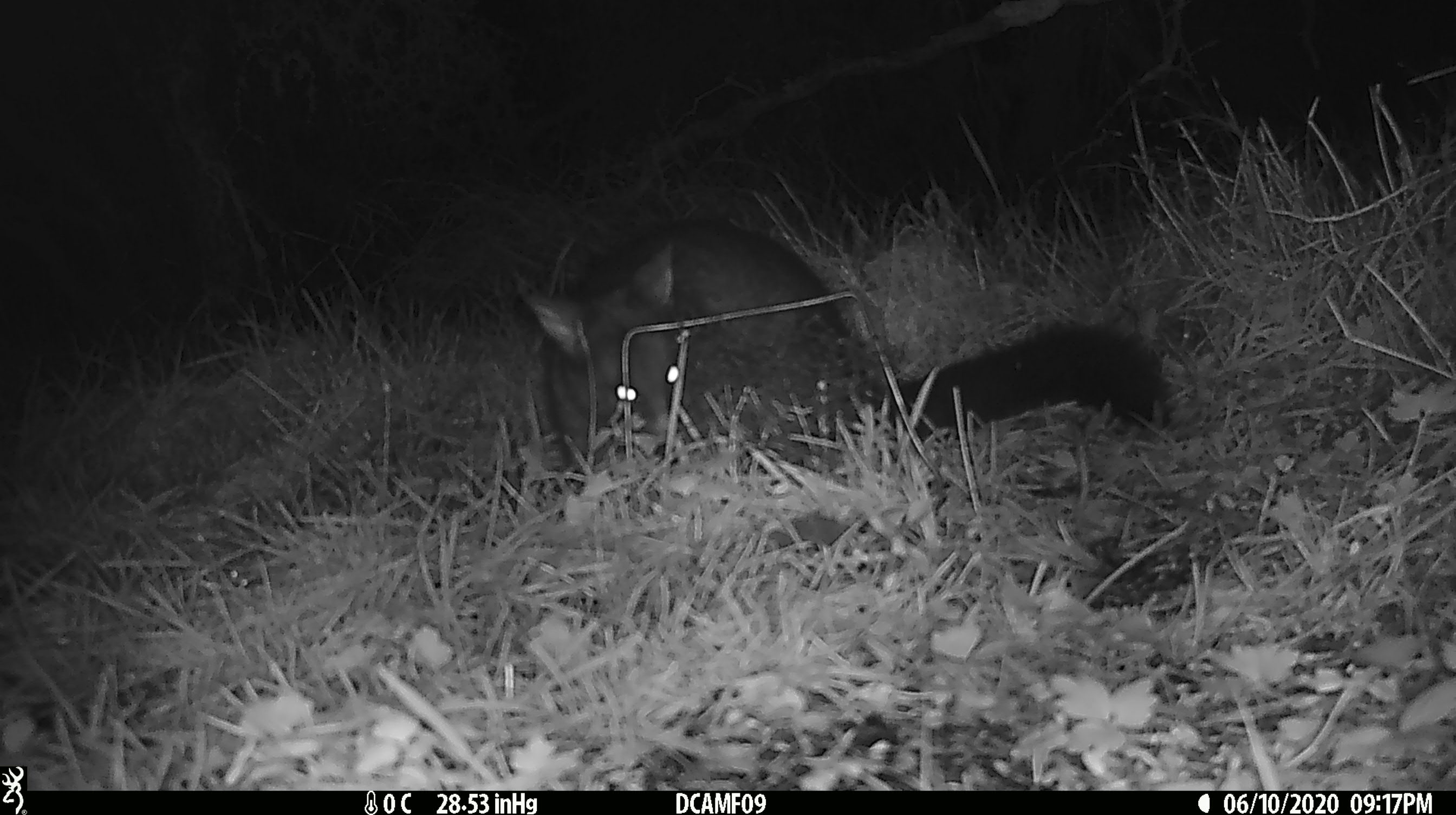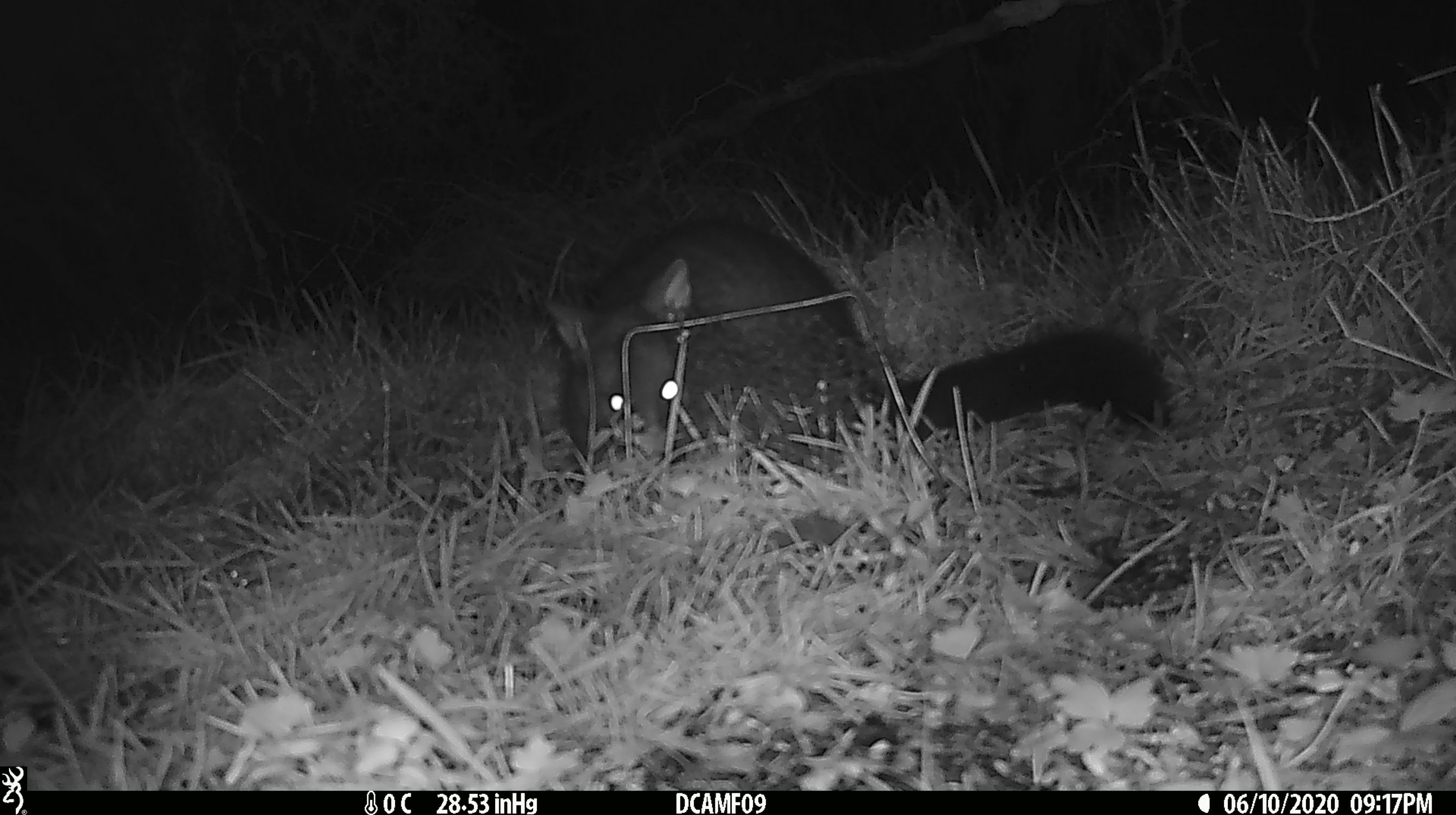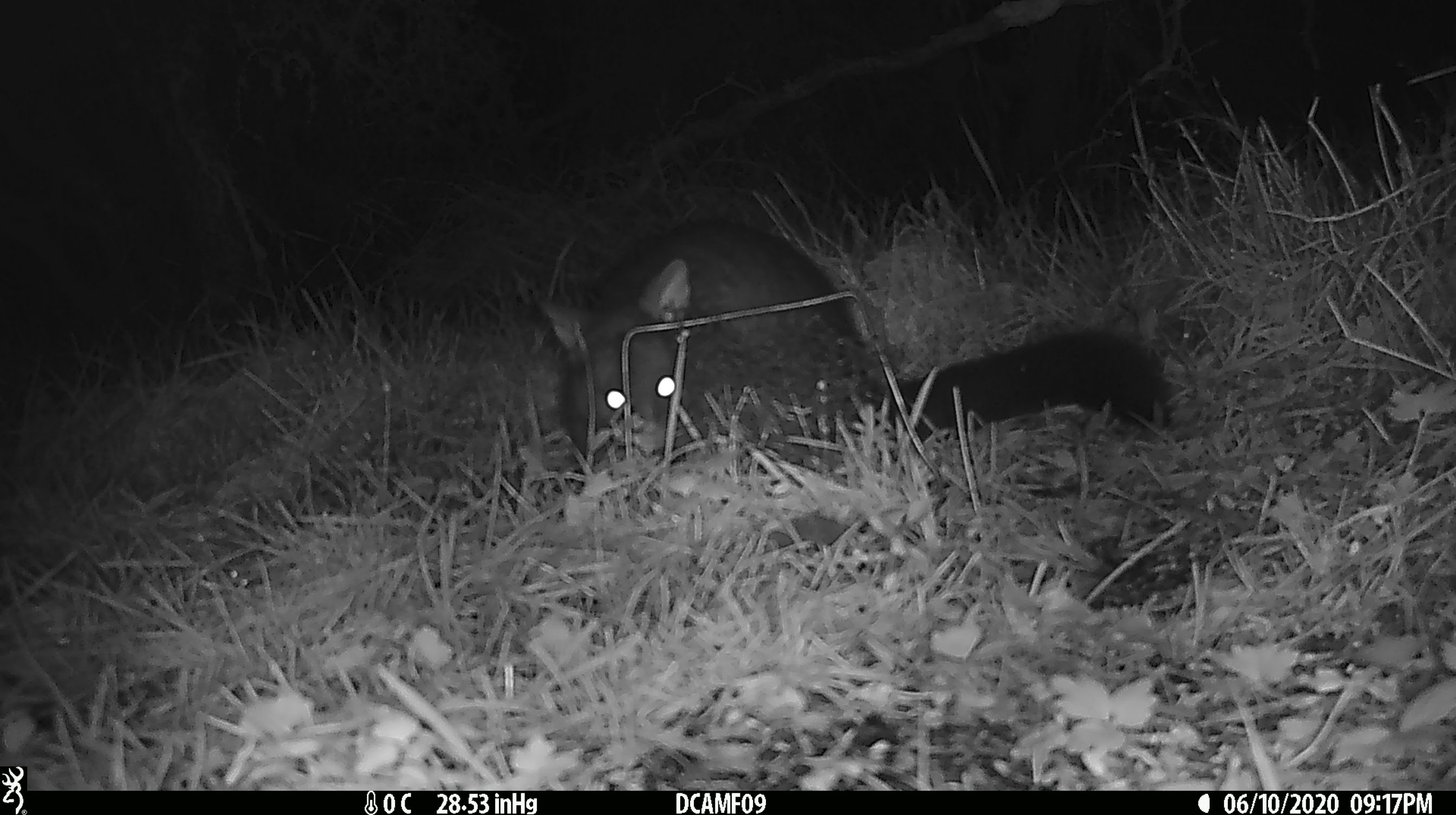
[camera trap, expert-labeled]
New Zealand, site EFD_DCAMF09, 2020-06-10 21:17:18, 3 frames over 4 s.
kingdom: Animalia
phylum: Chordata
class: Mammalia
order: Diprotodontia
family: Phalangeridae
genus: Trichosurus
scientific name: Trichosurus vulpecula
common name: common brushtail possum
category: possum